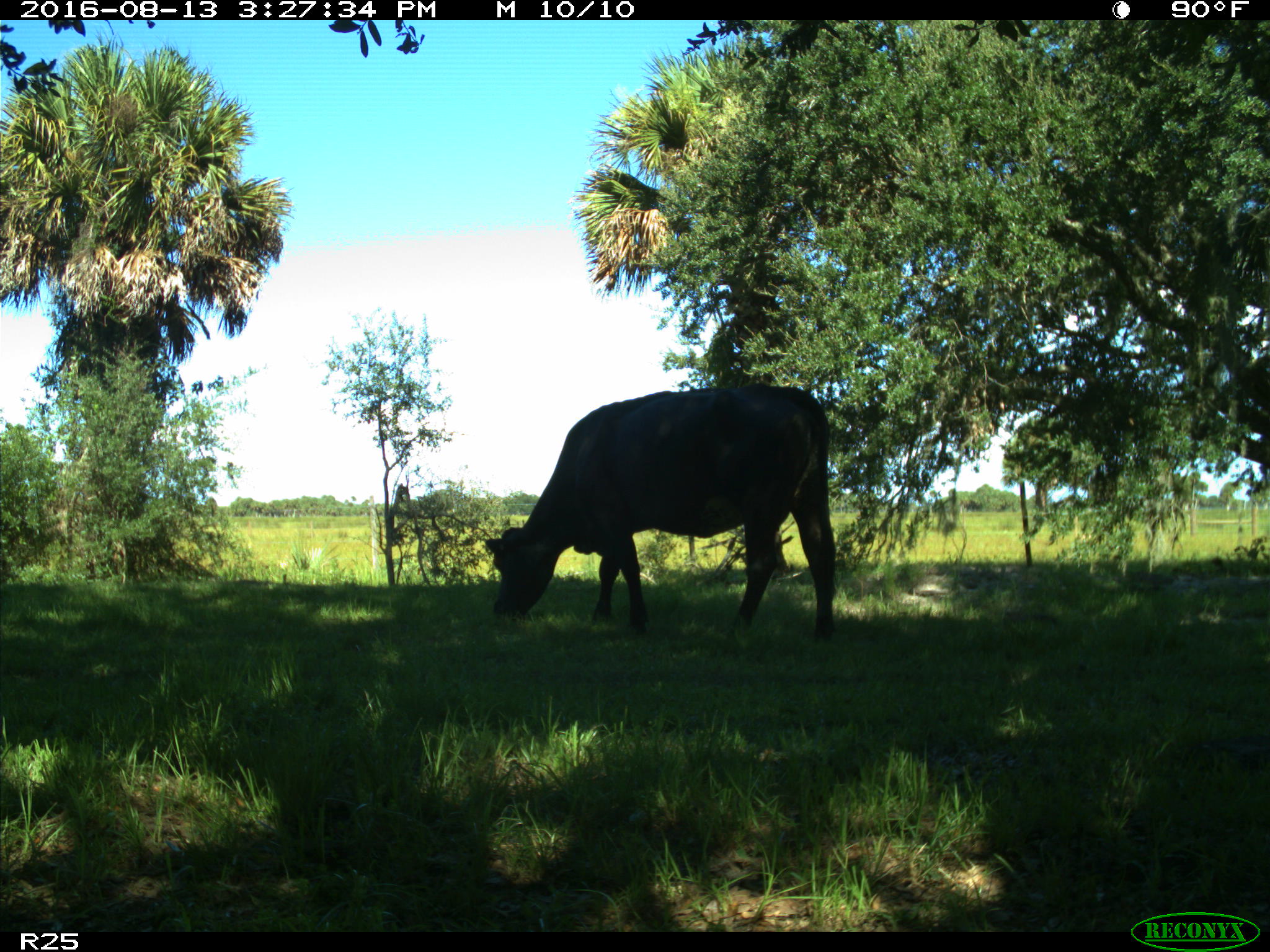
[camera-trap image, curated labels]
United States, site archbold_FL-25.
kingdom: Animalia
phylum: Chordata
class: Mammalia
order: Artiodactyla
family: Bovidae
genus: Bos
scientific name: Bos taurus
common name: domestic cow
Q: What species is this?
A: Bos taurus (domestic cow).